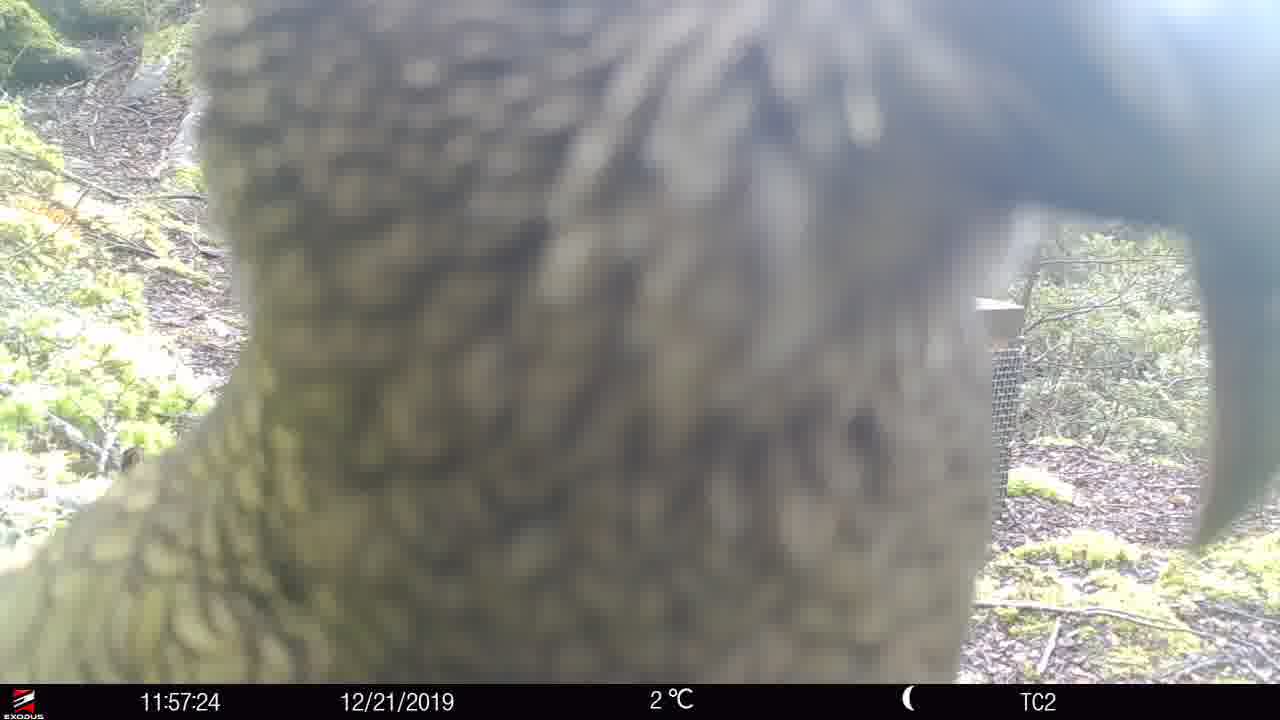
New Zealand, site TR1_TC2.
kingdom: Animalia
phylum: Chordata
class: Aves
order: Psittaciformes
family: Strigopidae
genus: Nestor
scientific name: Nestor notabilis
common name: kea